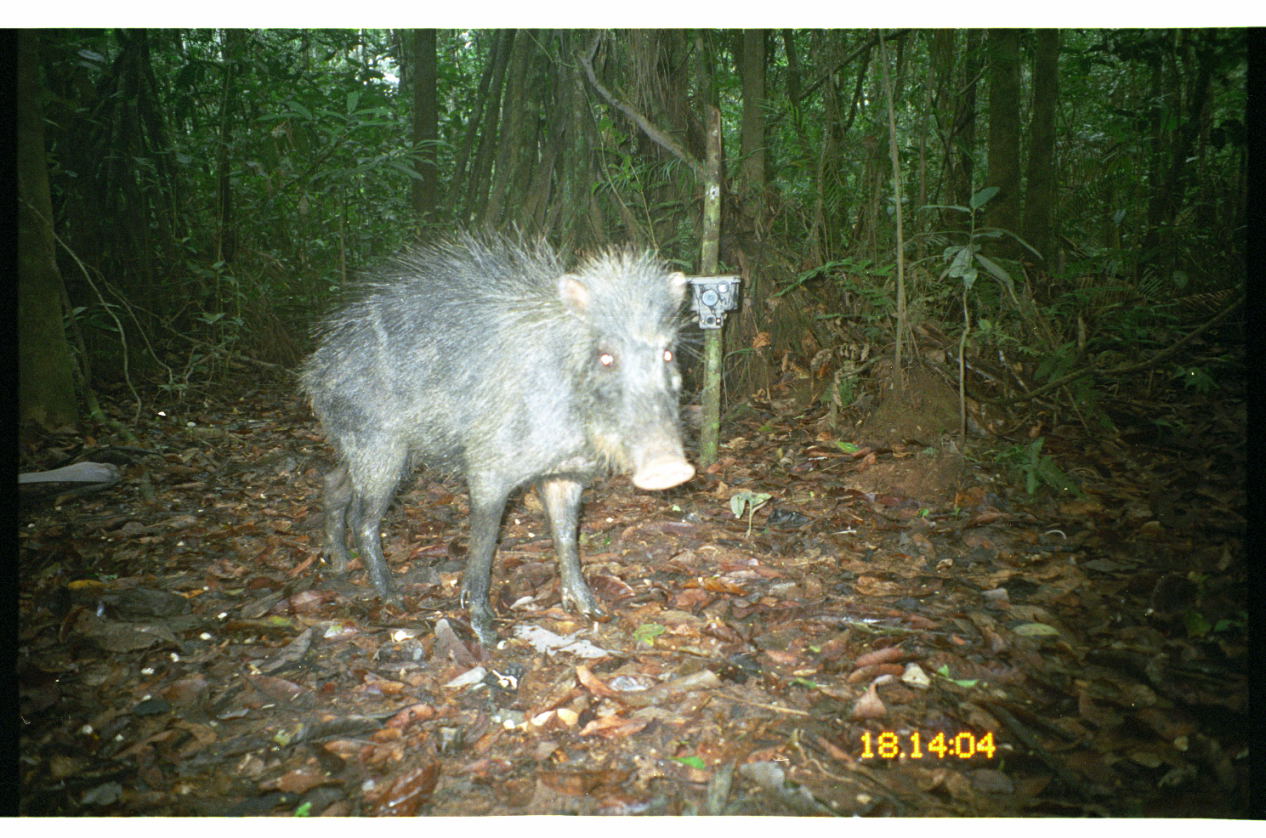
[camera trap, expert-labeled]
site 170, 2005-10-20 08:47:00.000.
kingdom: Animalia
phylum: Chordata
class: Mammalia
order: Artiodactyla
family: Tayassuidae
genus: Tayassu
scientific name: Tayassu pecari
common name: white-lipped peccary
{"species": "Tayassu pecari (white-lipped peccary)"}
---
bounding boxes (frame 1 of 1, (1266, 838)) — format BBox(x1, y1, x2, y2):
tayassu pecari: BBox(290, 219, 710, 627)